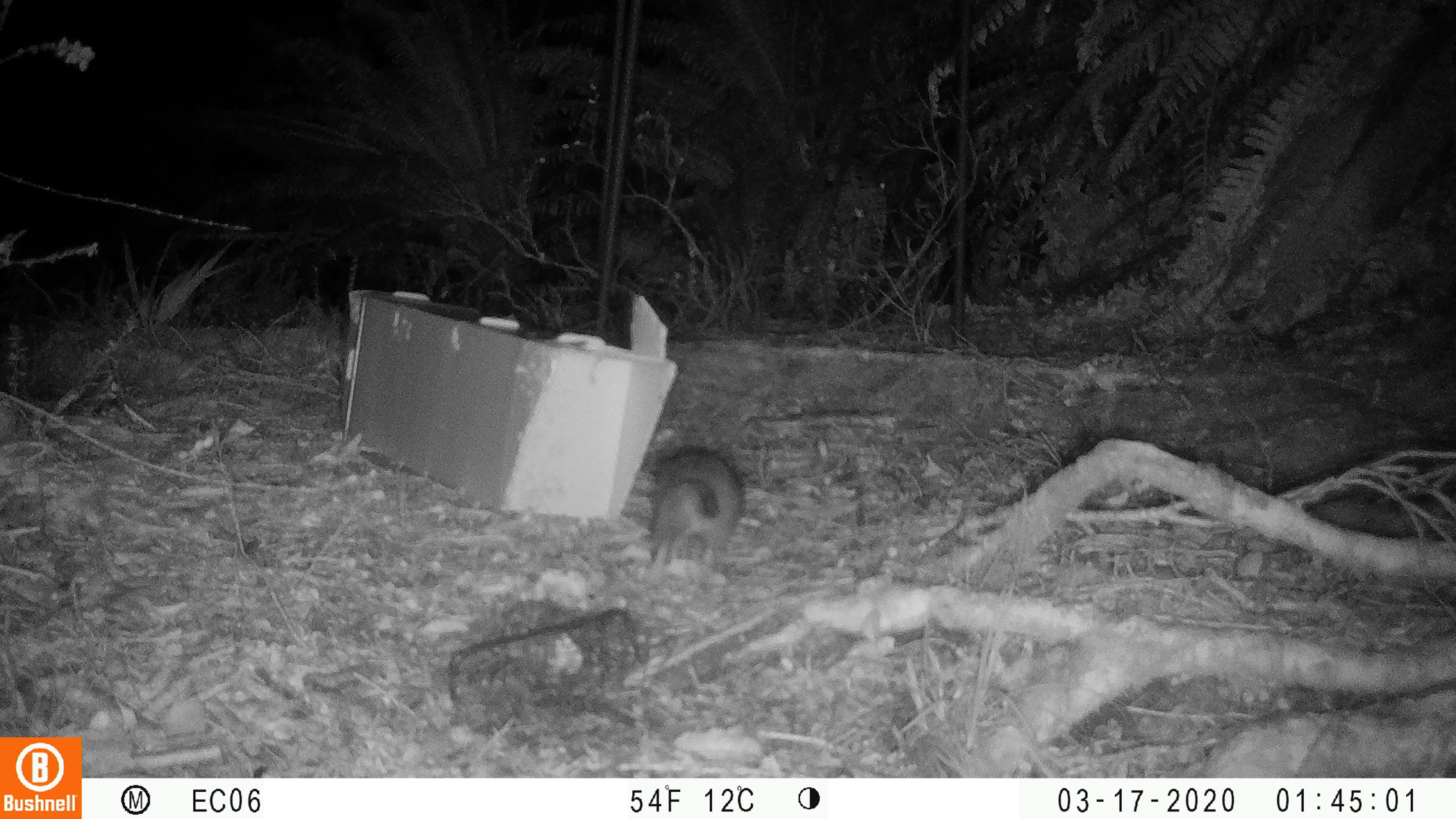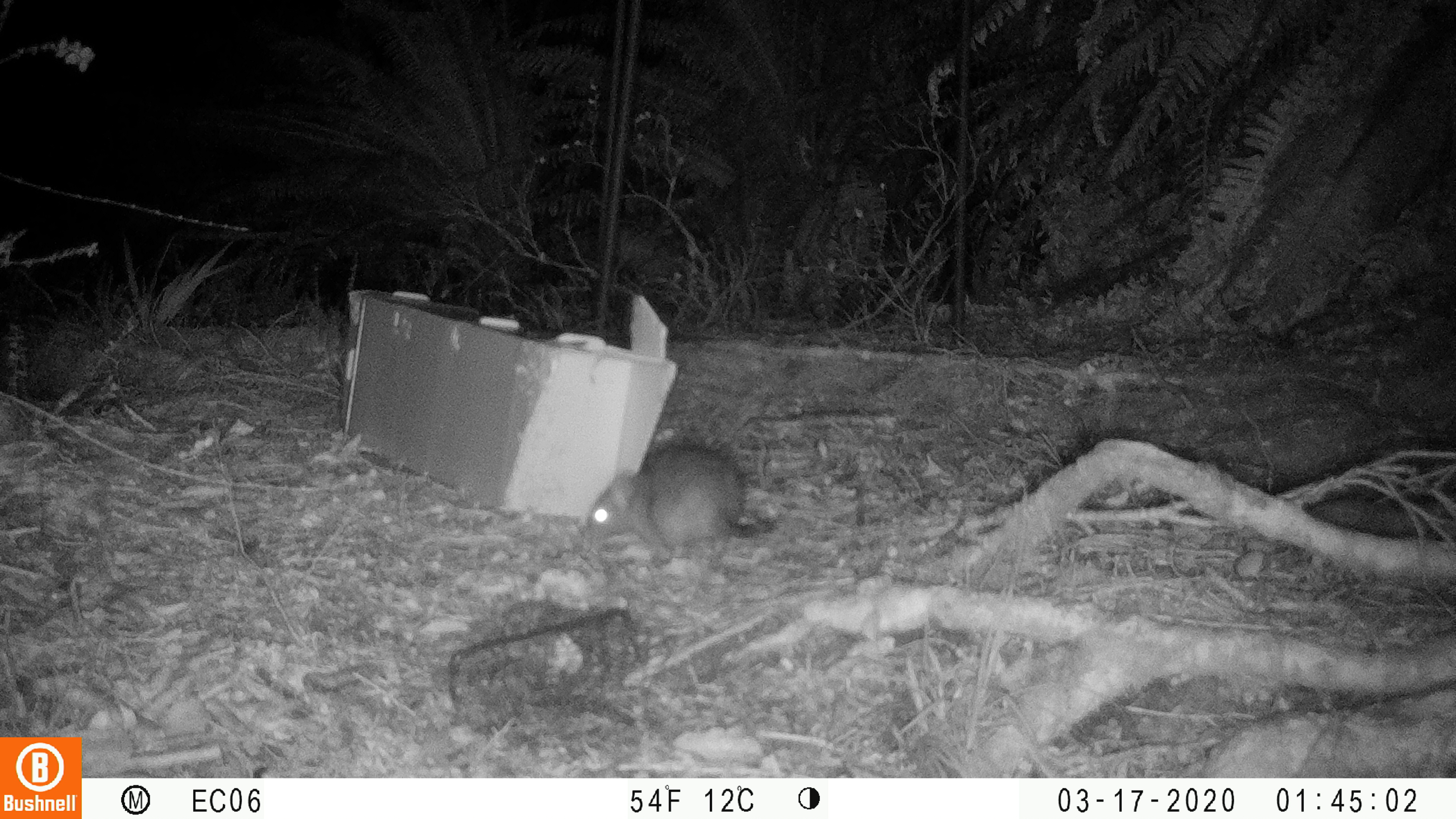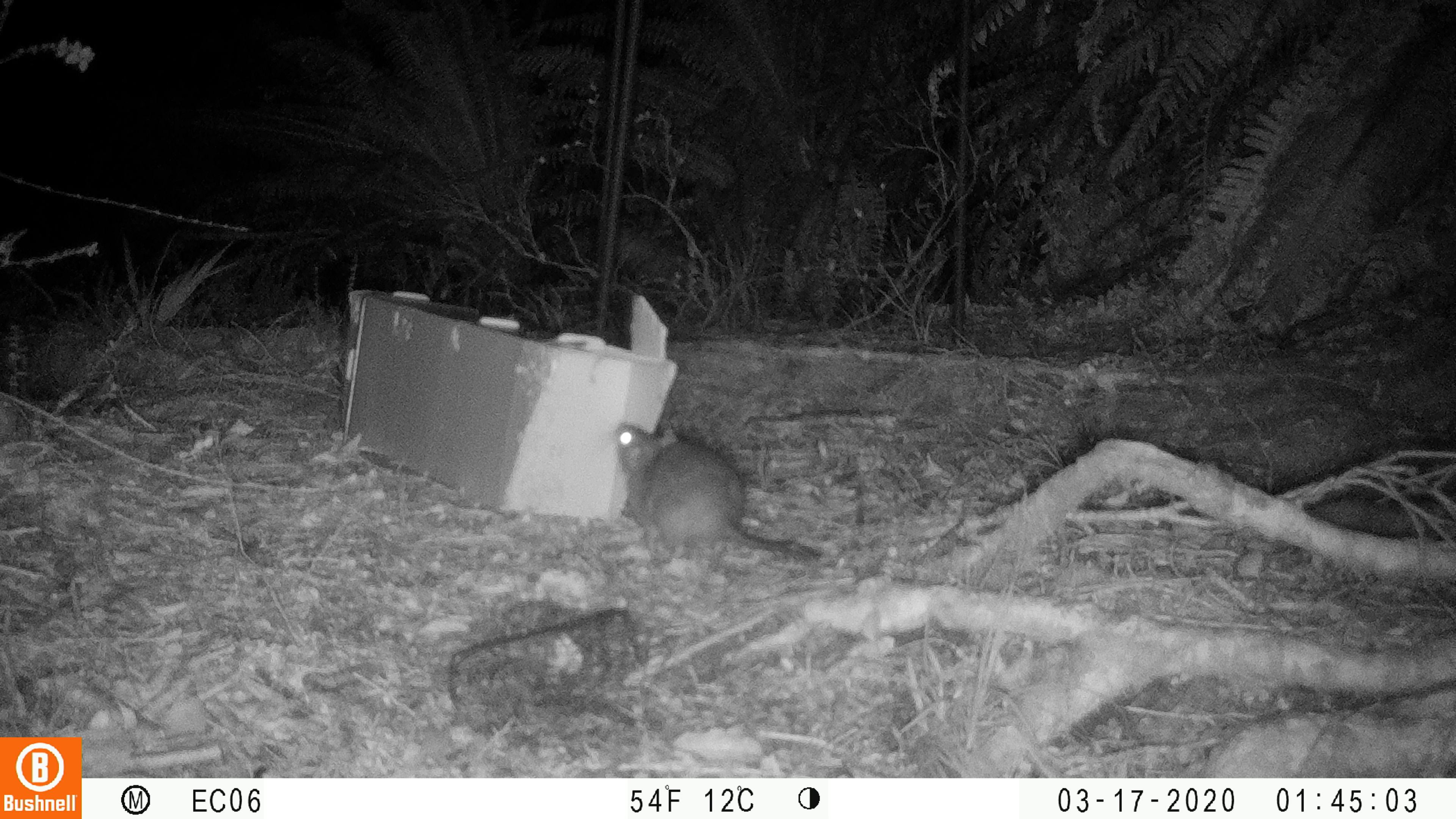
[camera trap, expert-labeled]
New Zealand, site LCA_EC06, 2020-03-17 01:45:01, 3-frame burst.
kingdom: Animalia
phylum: Chordata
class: Mammalia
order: Rodentia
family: Muridae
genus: Rattus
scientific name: Rattus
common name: rat